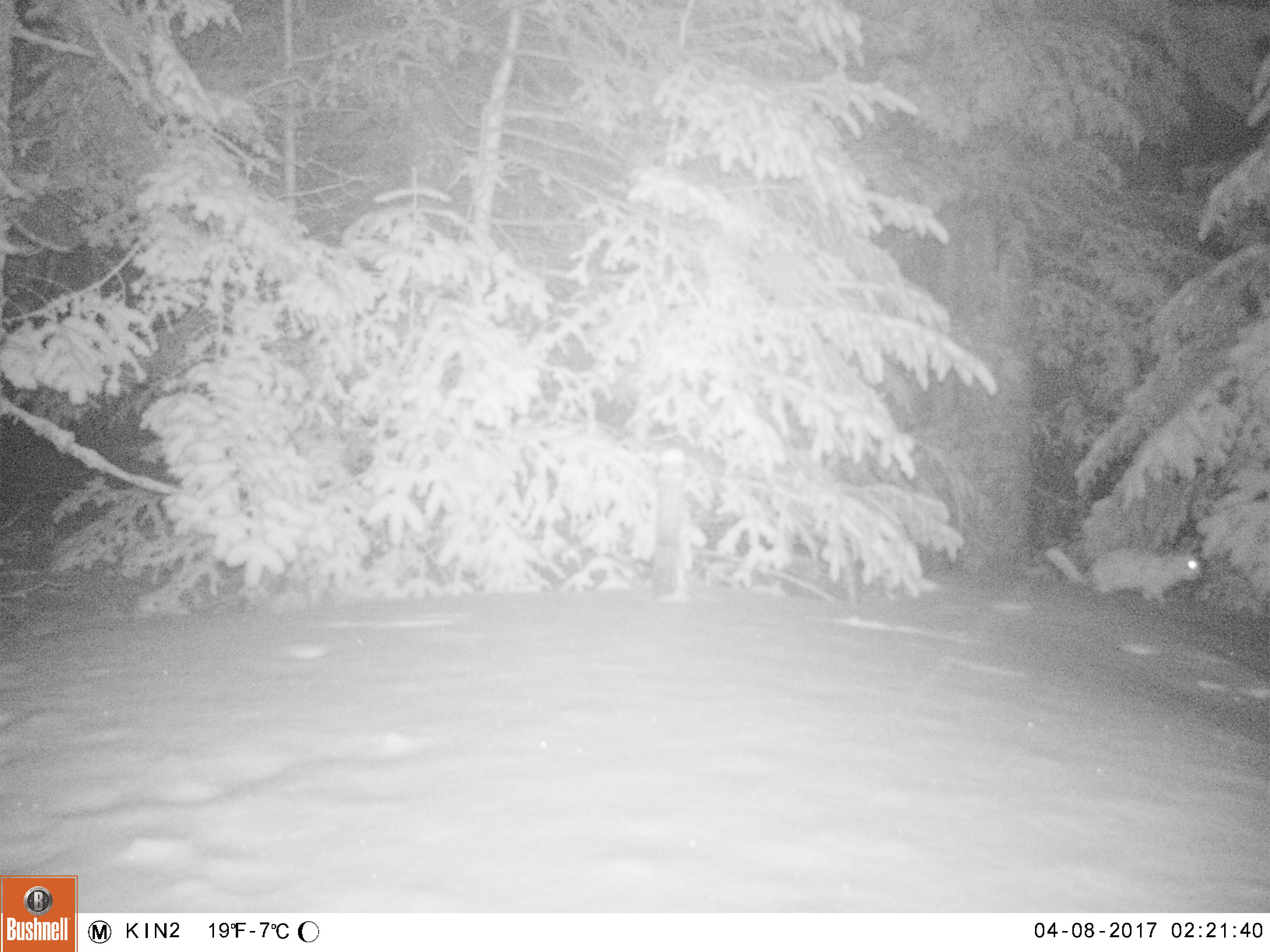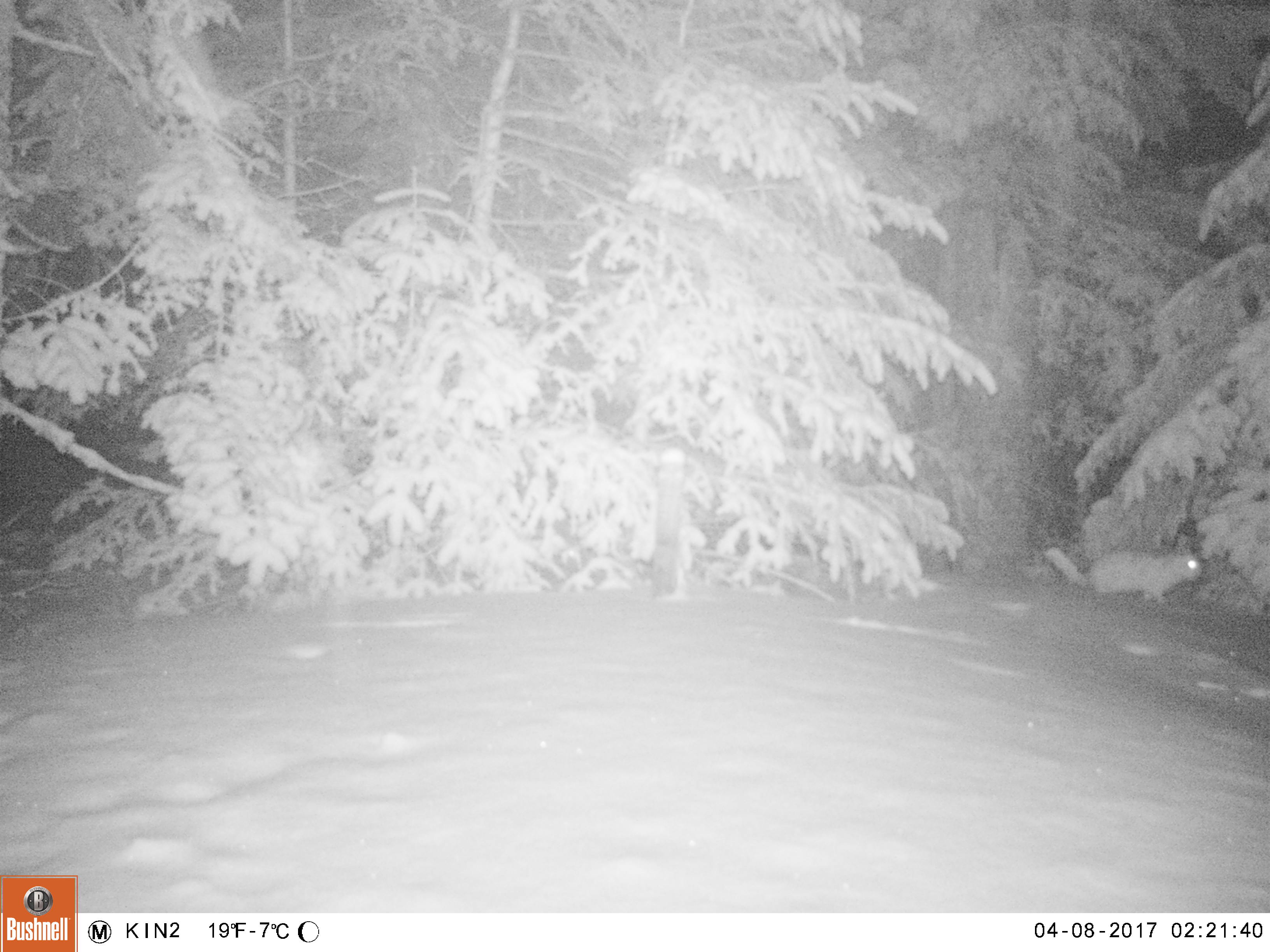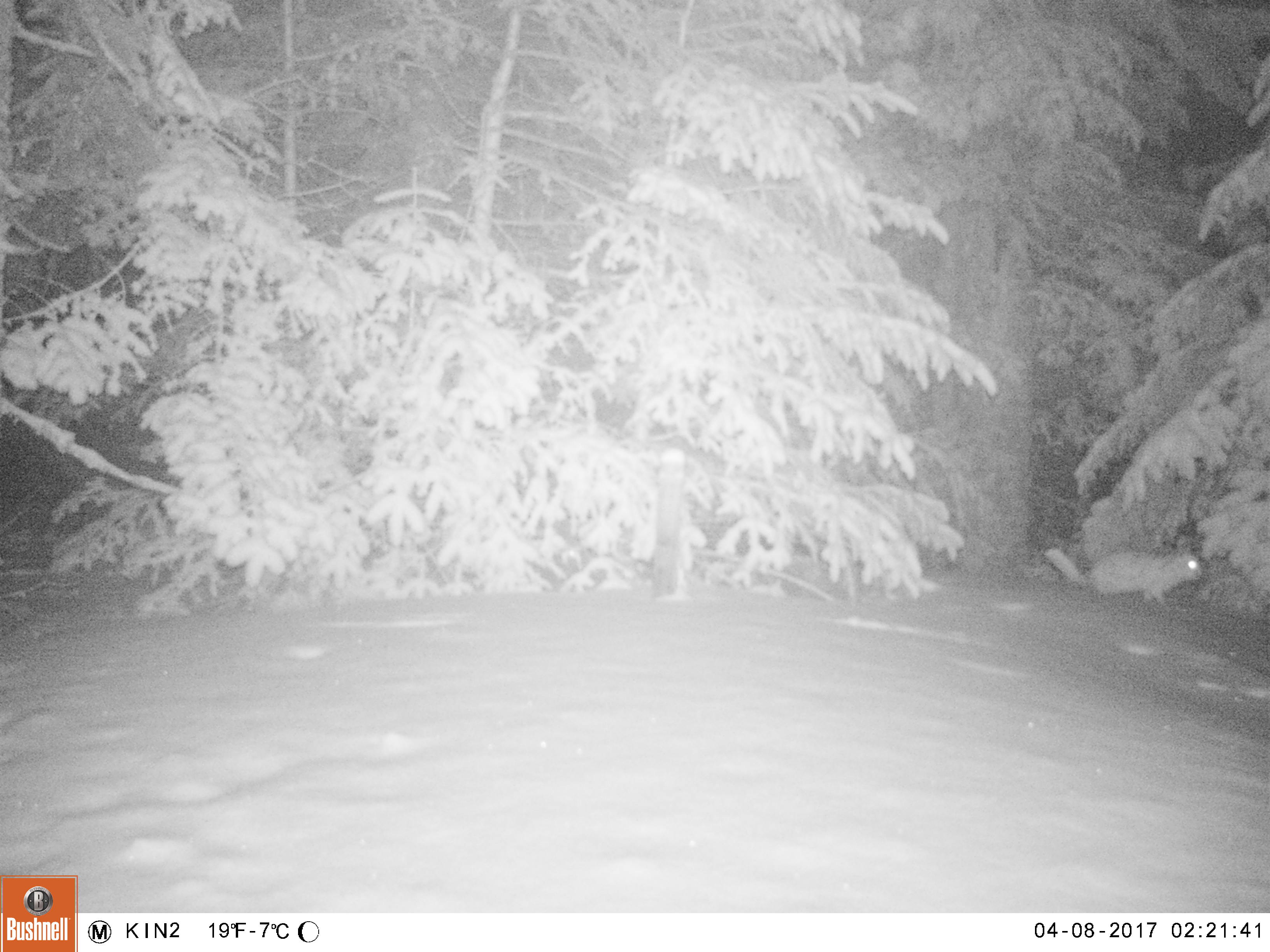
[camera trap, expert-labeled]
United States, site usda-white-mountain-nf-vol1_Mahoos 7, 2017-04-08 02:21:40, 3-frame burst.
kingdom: Animalia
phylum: Chordata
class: Mammalia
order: Lagomorpha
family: Leporidae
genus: Lepus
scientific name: Lepus americanus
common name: snowshoe hare